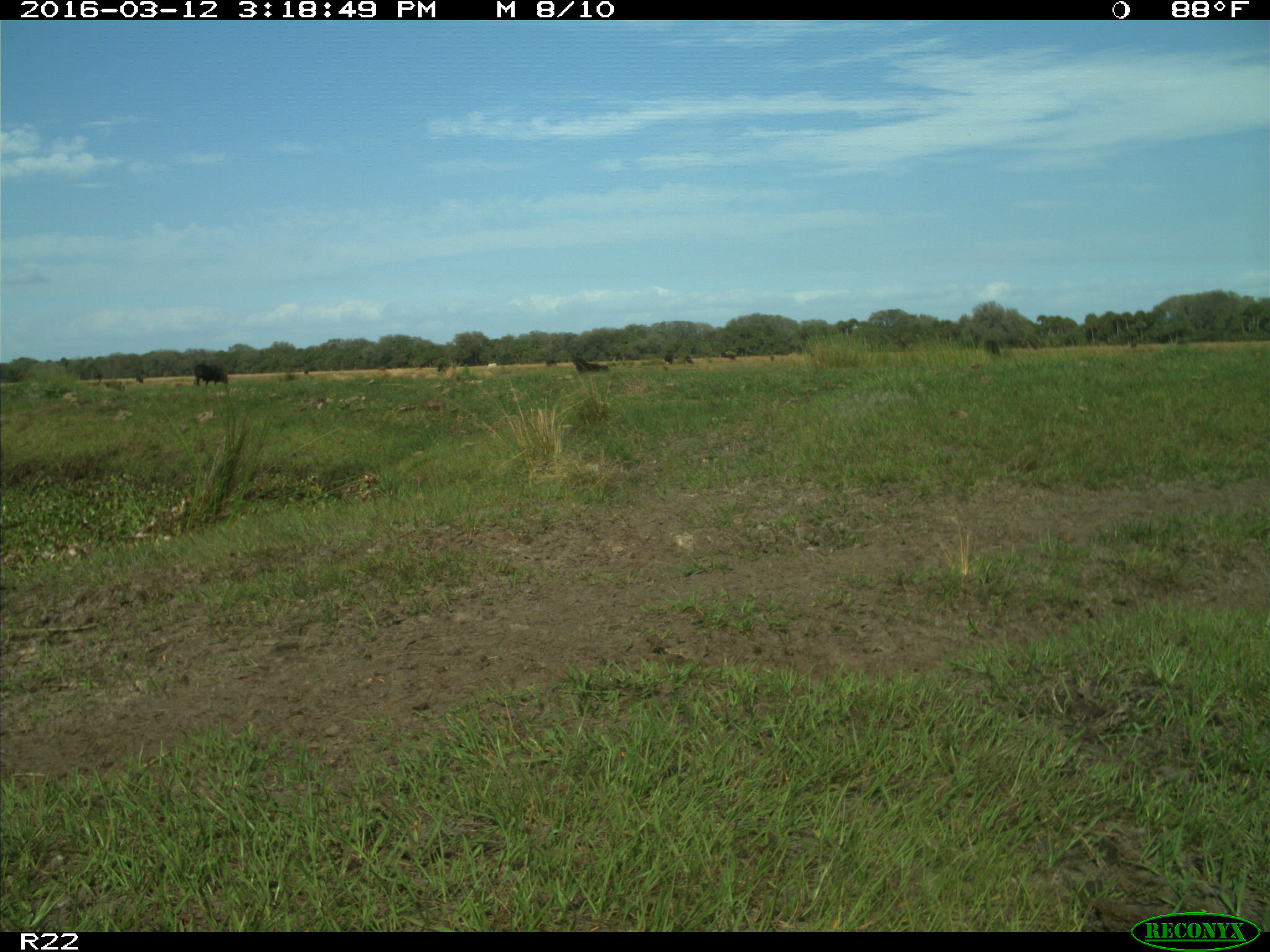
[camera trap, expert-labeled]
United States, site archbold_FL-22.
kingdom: Animalia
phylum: Chordata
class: Mammalia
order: Artiodactyla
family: Bovidae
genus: Bos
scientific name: Bos taurus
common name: domestic cow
Bos taurus (domestic cow).